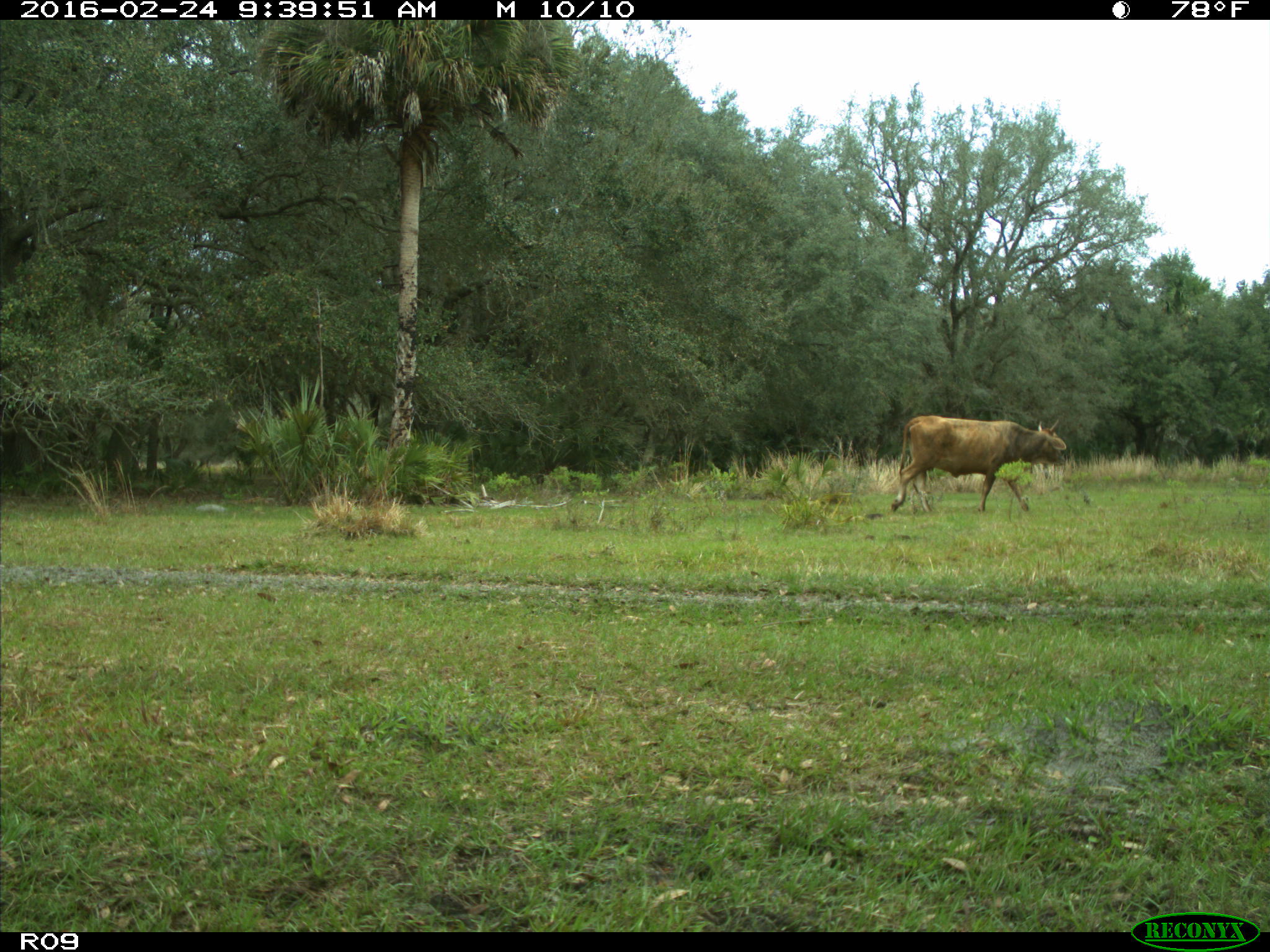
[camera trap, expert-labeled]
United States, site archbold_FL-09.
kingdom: Animalia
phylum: Chordata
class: Mammalia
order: Artiodactyla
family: Bovidae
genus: Bos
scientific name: Bos taurus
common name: domestic cow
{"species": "Bos taurus (domestic cow)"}